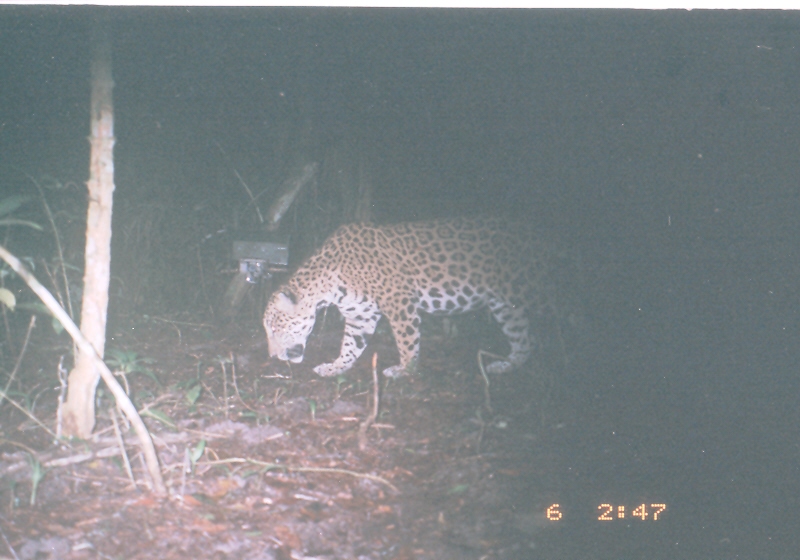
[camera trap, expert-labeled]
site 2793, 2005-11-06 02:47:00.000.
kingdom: Animalia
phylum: Chordata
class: Mammalia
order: Carnivora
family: Felidae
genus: Panthera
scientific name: Panthera onca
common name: jaguar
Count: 1.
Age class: adult.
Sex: male.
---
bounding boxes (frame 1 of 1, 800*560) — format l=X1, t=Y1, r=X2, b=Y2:
panthera onca: l=262, t=213, r=589, b=380